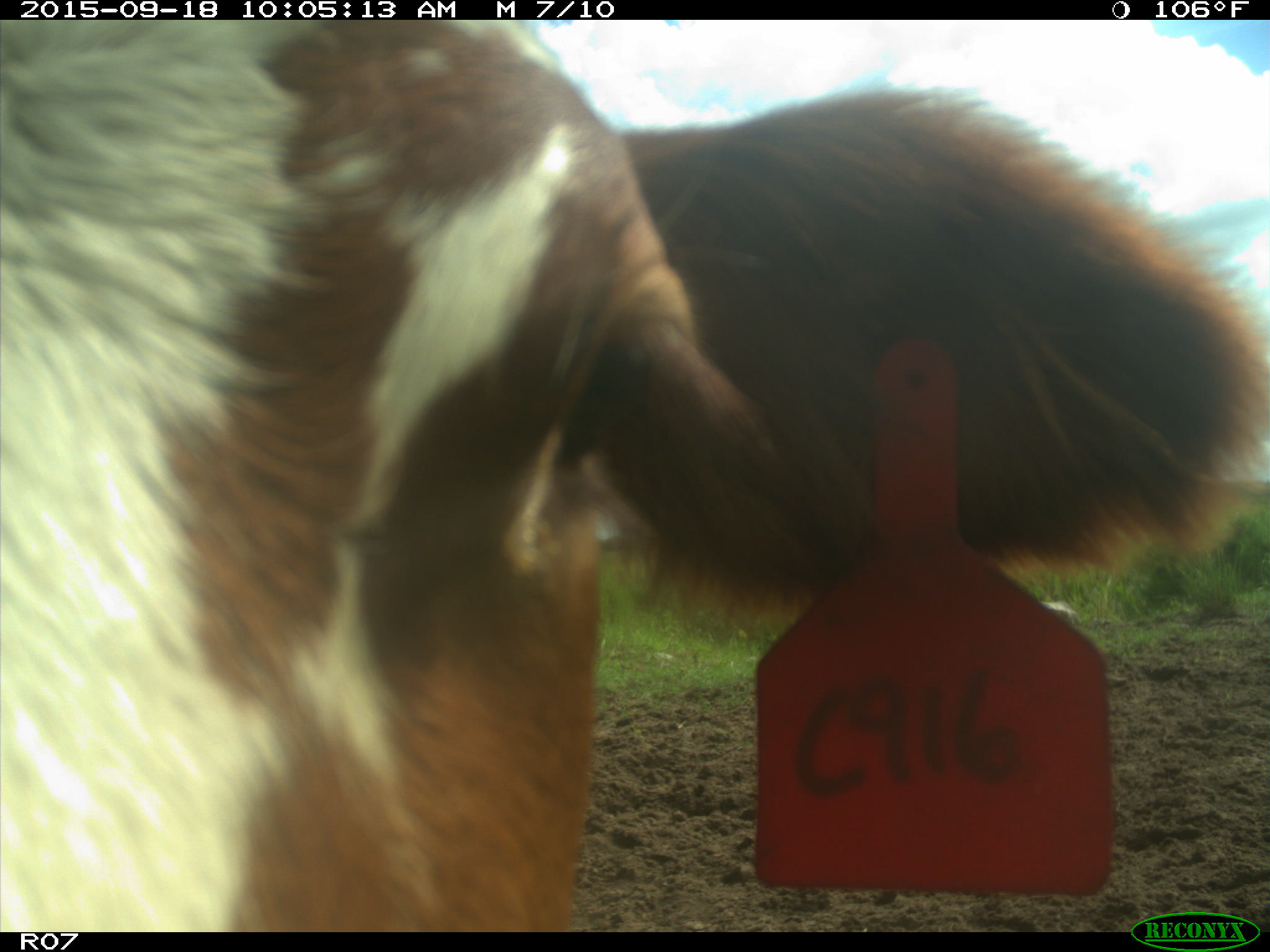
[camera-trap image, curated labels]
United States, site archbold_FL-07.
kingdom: Animalia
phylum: Chordata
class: Mammalia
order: Artiodactyla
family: Bovidae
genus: Bos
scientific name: Bos taurus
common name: domestic cow